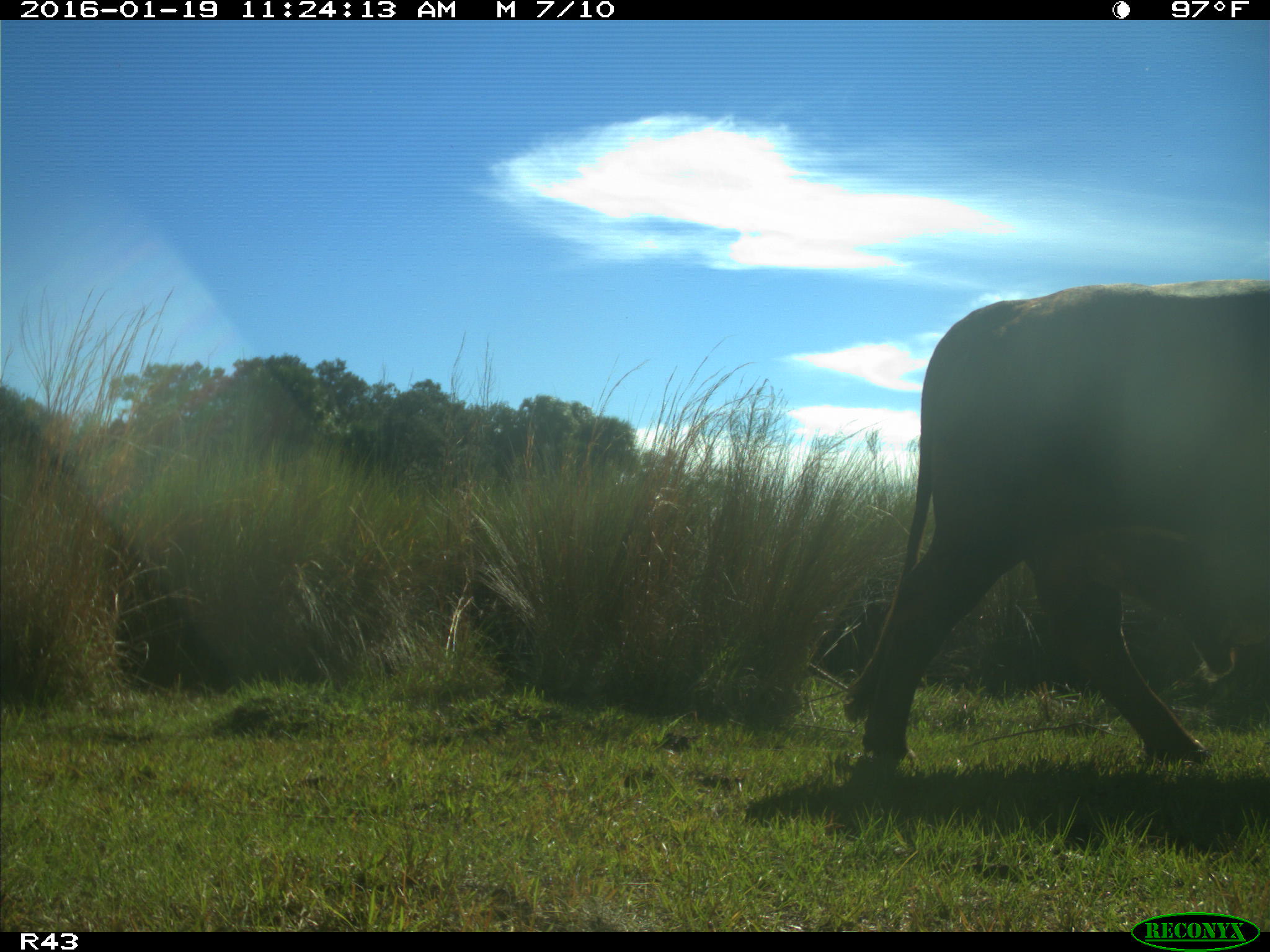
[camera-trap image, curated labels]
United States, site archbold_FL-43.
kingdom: Animalia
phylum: Chordata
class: Mammalia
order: Artiodactyla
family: Bovidae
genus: Bos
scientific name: Bos taurus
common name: domestic cow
Bos taurus (domestic cow).